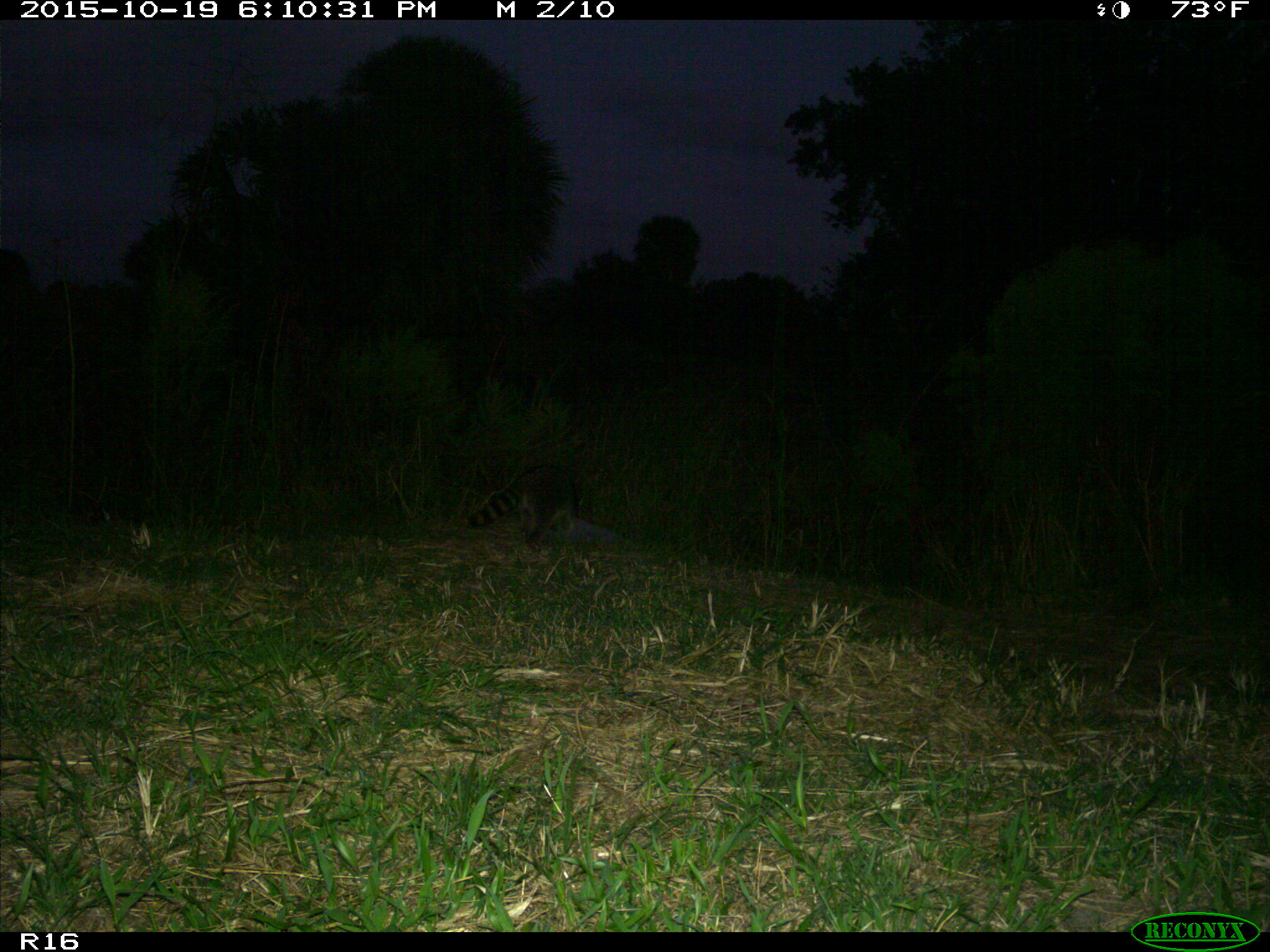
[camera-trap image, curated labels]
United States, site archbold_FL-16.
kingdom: Animalia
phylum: Chordata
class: Mammalia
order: Carnivora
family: Procyonidae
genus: Procyon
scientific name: Procyon lotor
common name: common raccoon